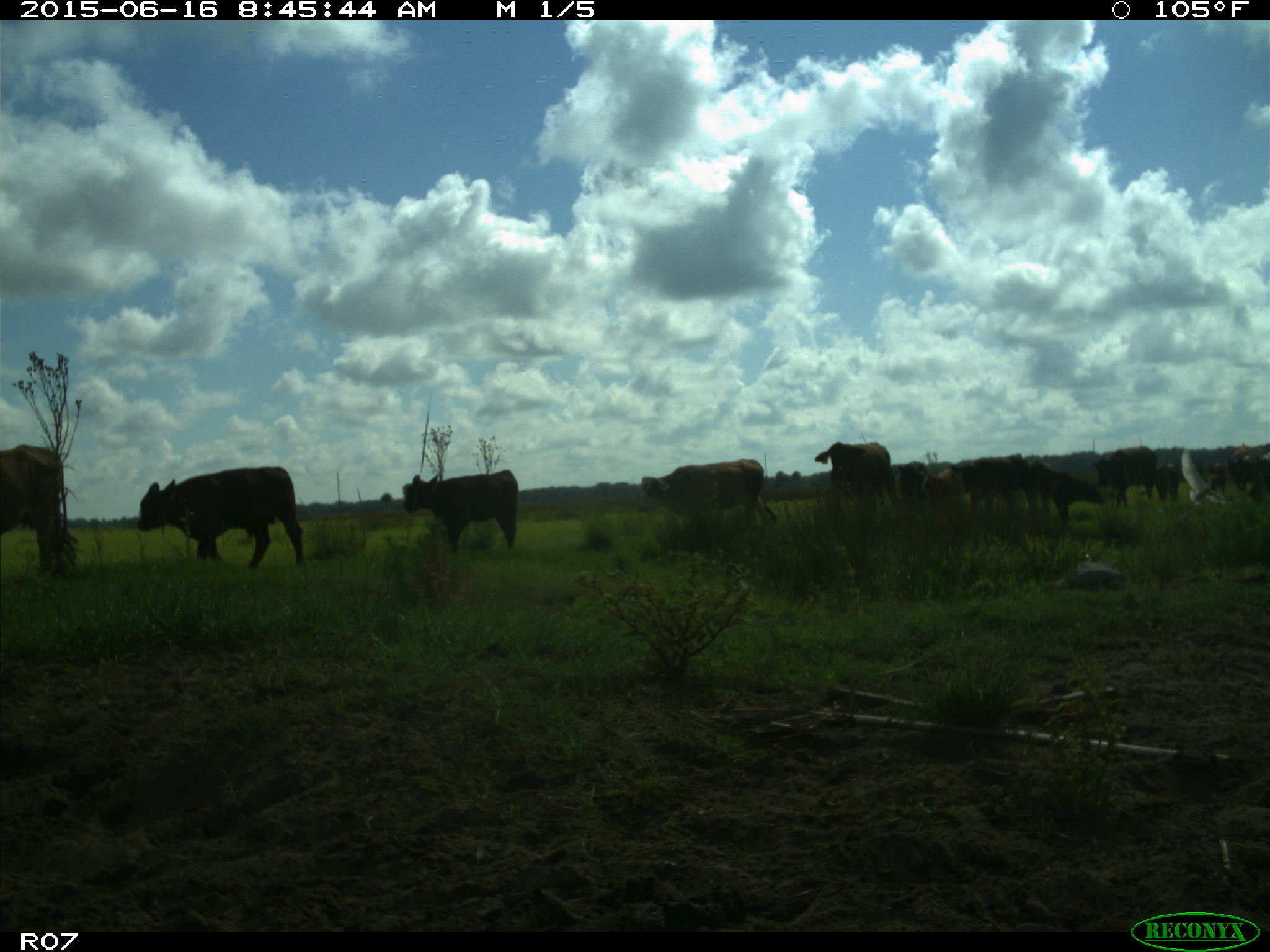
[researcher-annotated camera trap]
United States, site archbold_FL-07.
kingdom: Animalia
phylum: Chordata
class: Mammalia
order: Artiodactyla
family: Bovidae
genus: Bos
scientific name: Bos taurus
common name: domestic cow